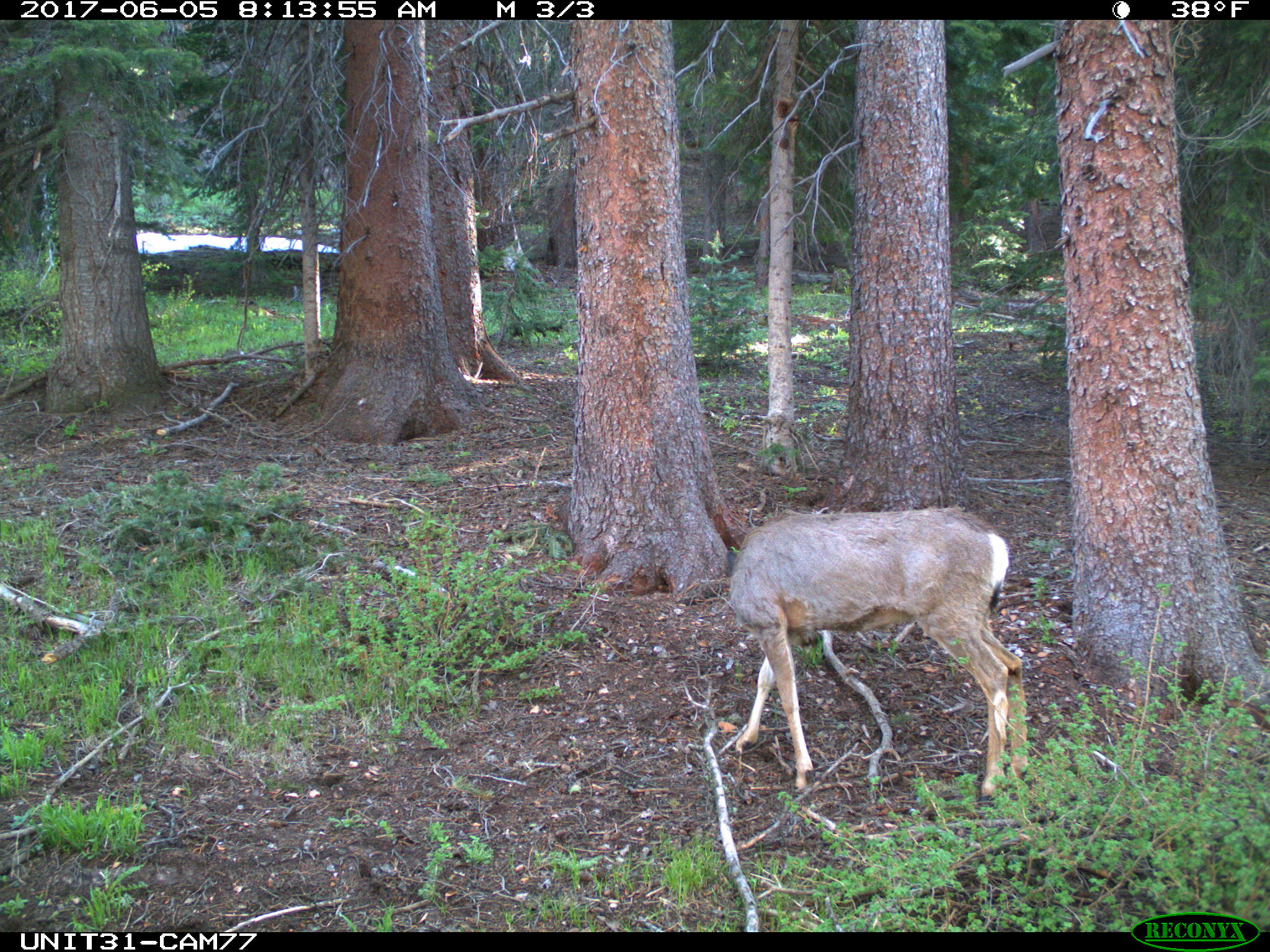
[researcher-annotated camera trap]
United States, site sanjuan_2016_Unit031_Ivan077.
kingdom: Animalia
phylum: Chordata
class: Mammalia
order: Artiodactyla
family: Cervidae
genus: Odocoileus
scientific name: Odocoileus hemionus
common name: mule deer